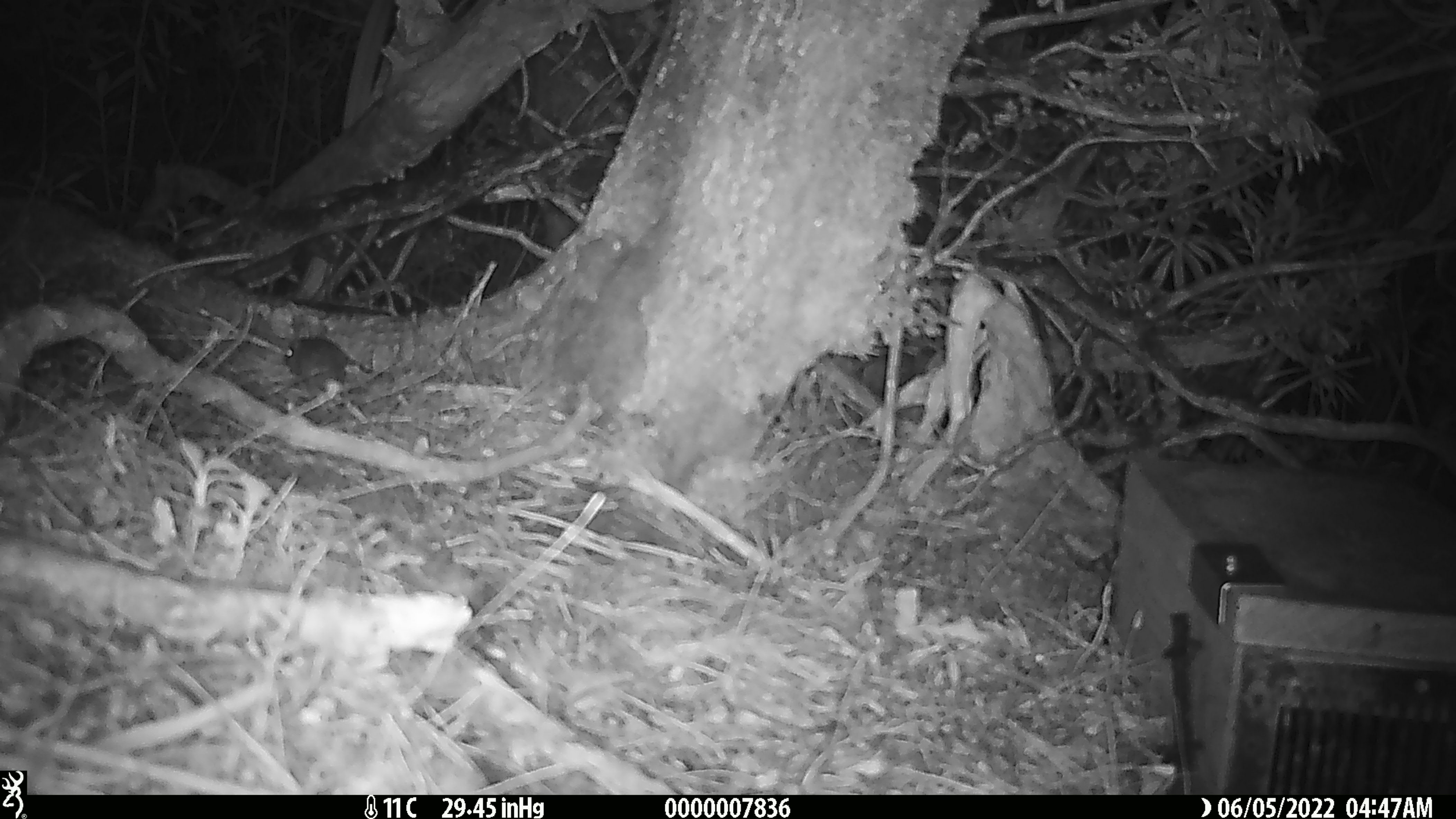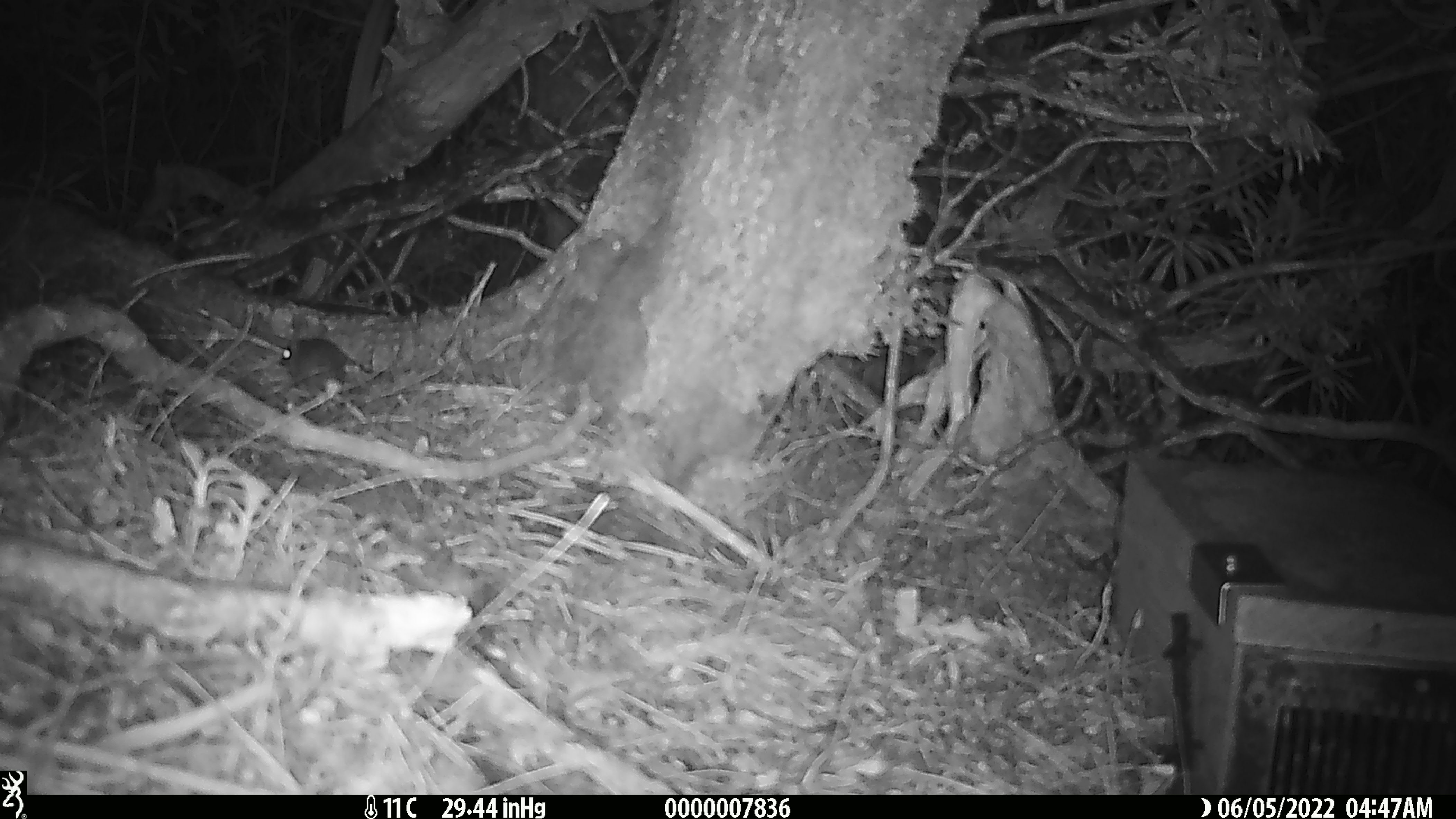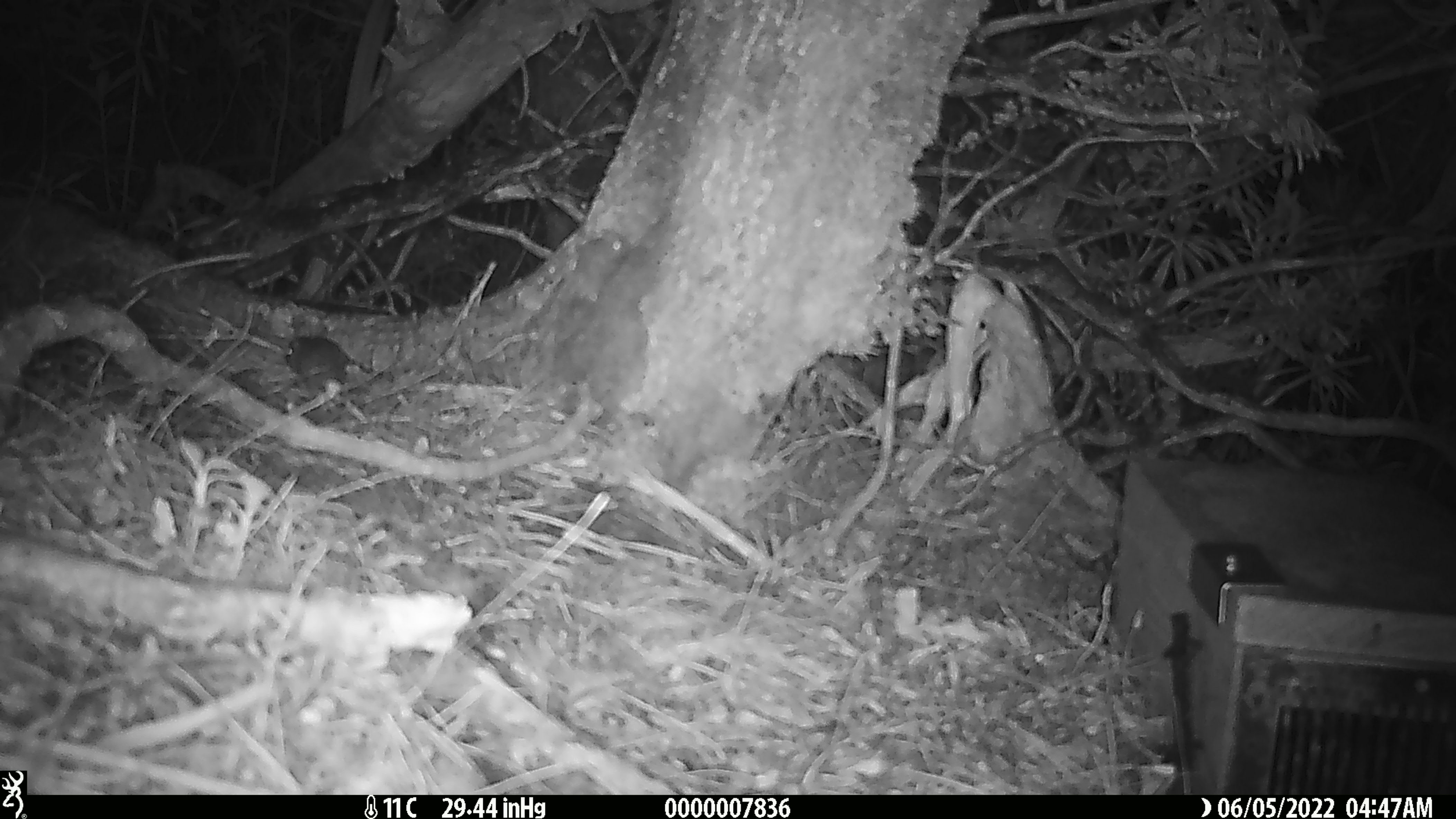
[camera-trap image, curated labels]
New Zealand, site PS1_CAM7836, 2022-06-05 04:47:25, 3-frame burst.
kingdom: Animalia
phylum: Chordata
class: Mammalia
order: Rodentia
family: Muridae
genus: Mus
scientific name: Mus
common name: mouse